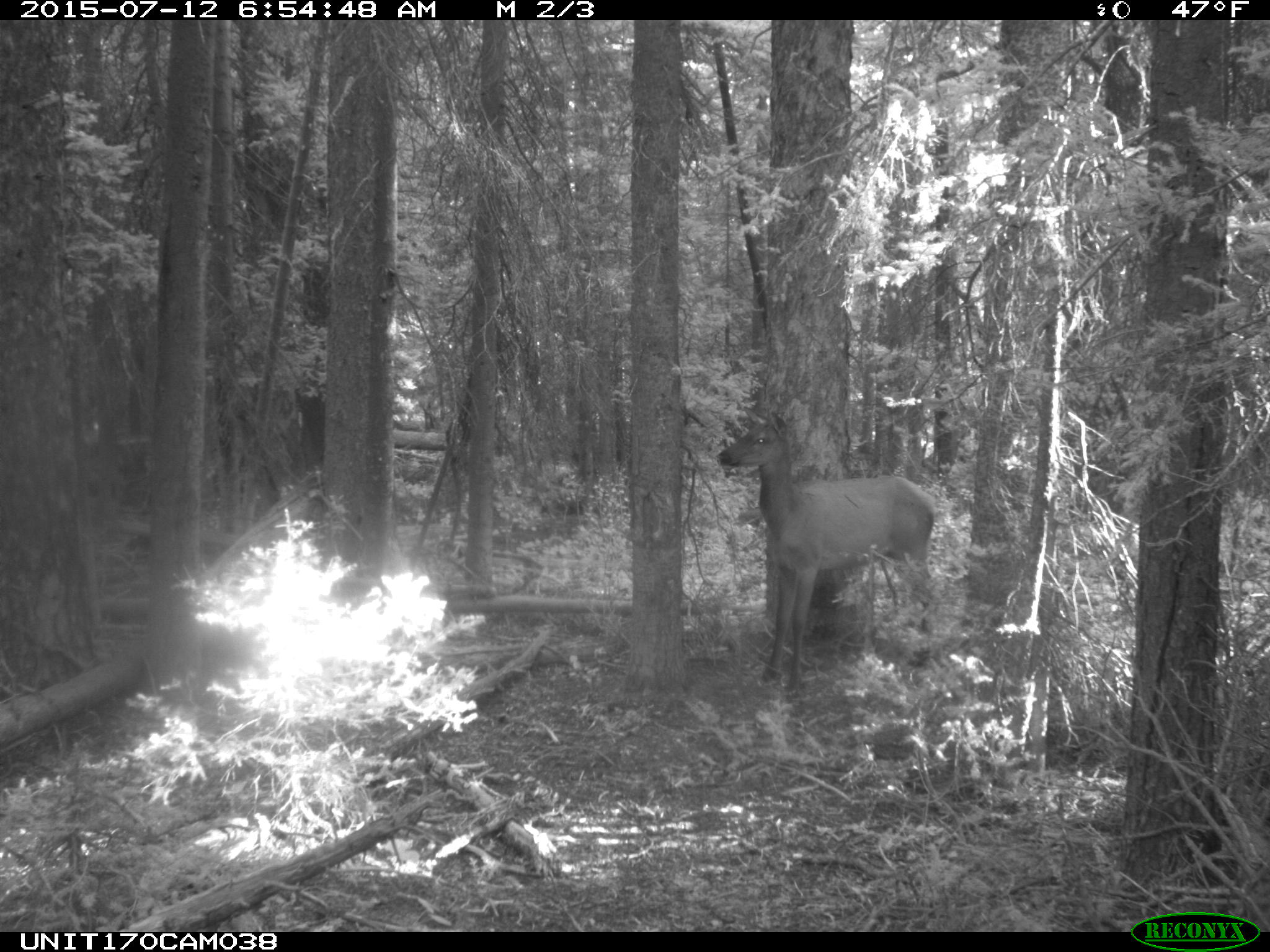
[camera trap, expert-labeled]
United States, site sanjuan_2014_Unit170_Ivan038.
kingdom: Animalia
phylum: Chordata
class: Mammalia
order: Artiodactyla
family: Cervidae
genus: Cervus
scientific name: Cervus elaphus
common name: red deer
Cervus elaphus (red deer).